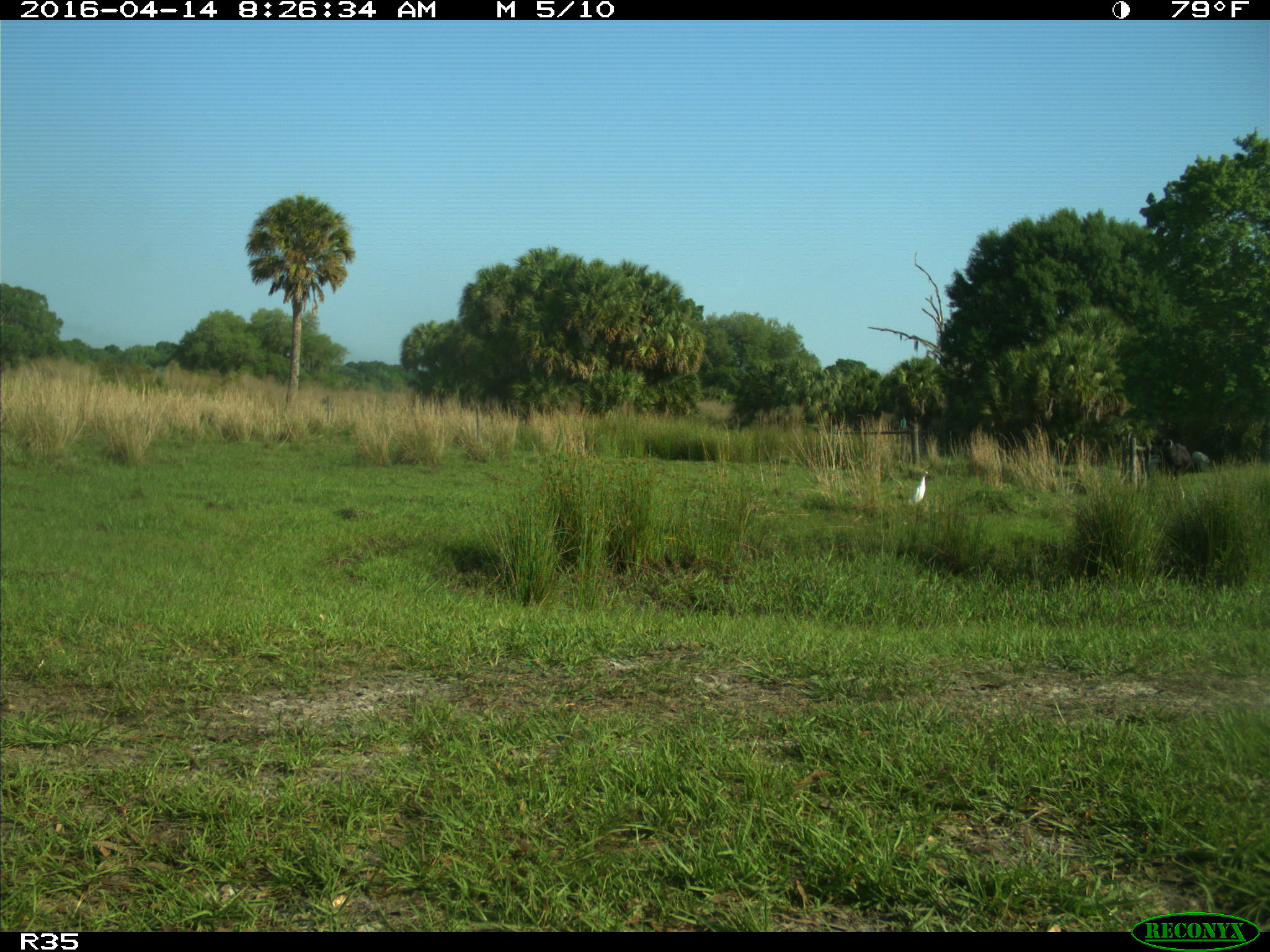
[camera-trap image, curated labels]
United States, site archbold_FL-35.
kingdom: Animalia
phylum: Chordata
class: Aves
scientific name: Aves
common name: birds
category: unidentified bird